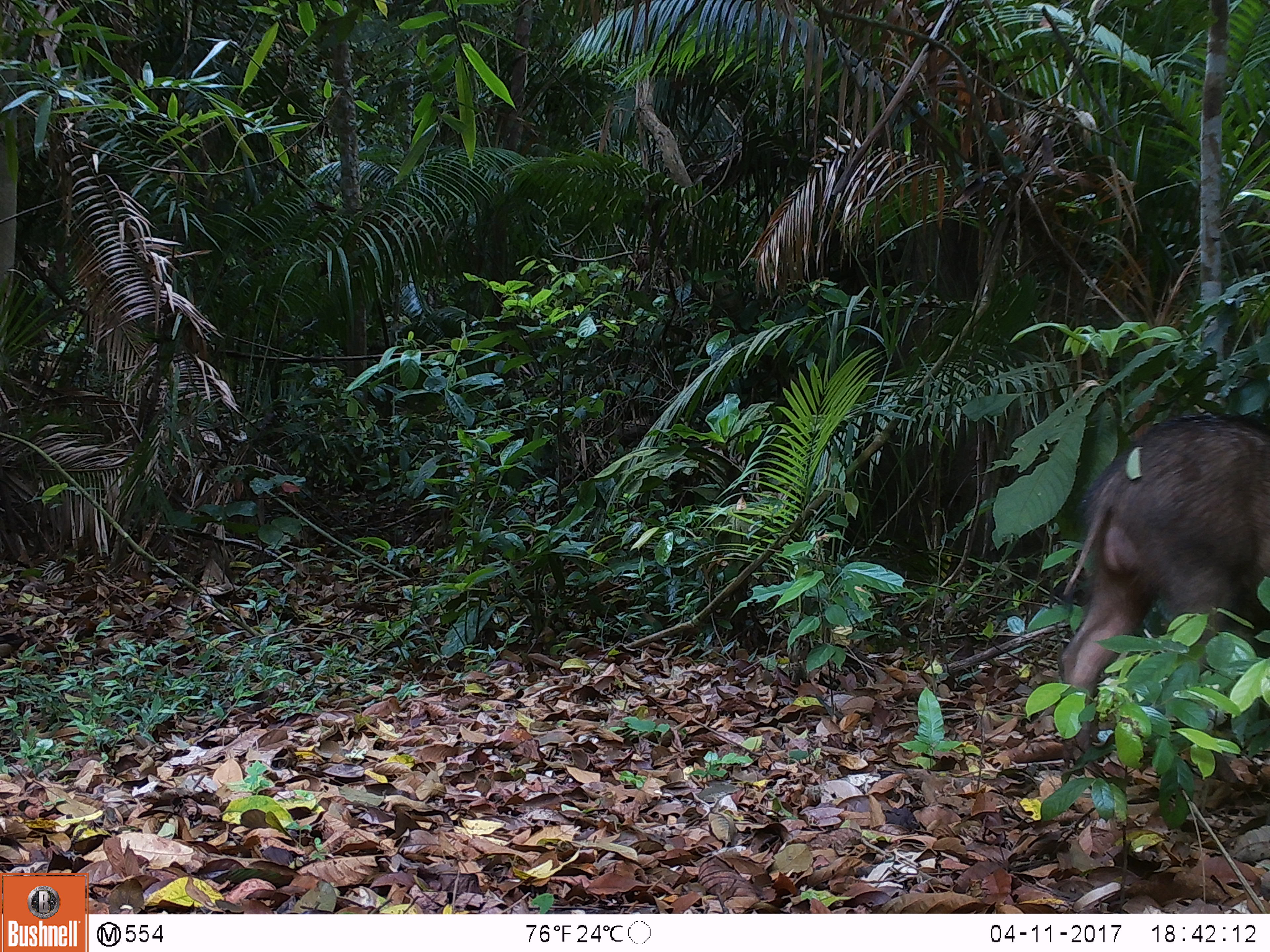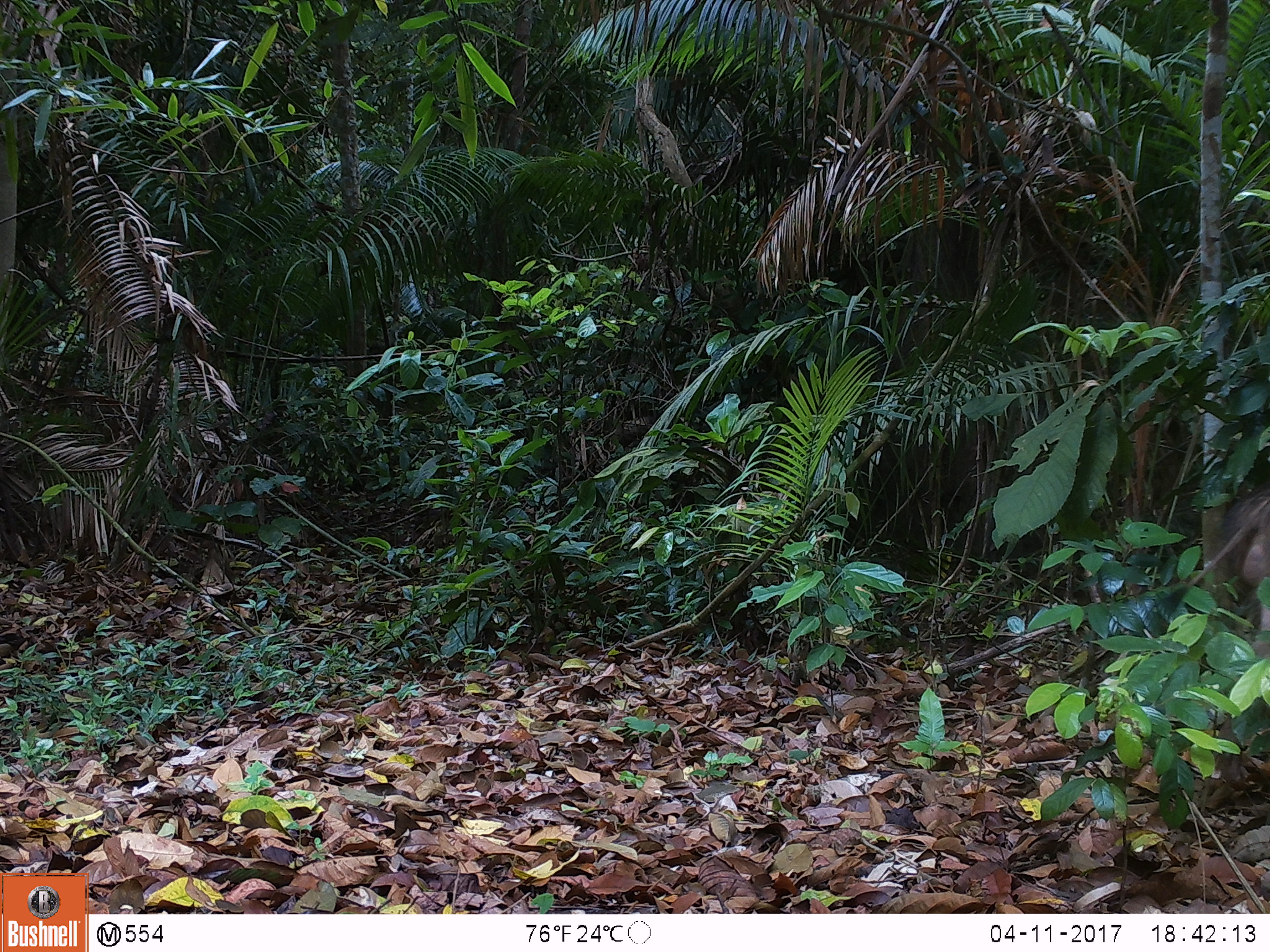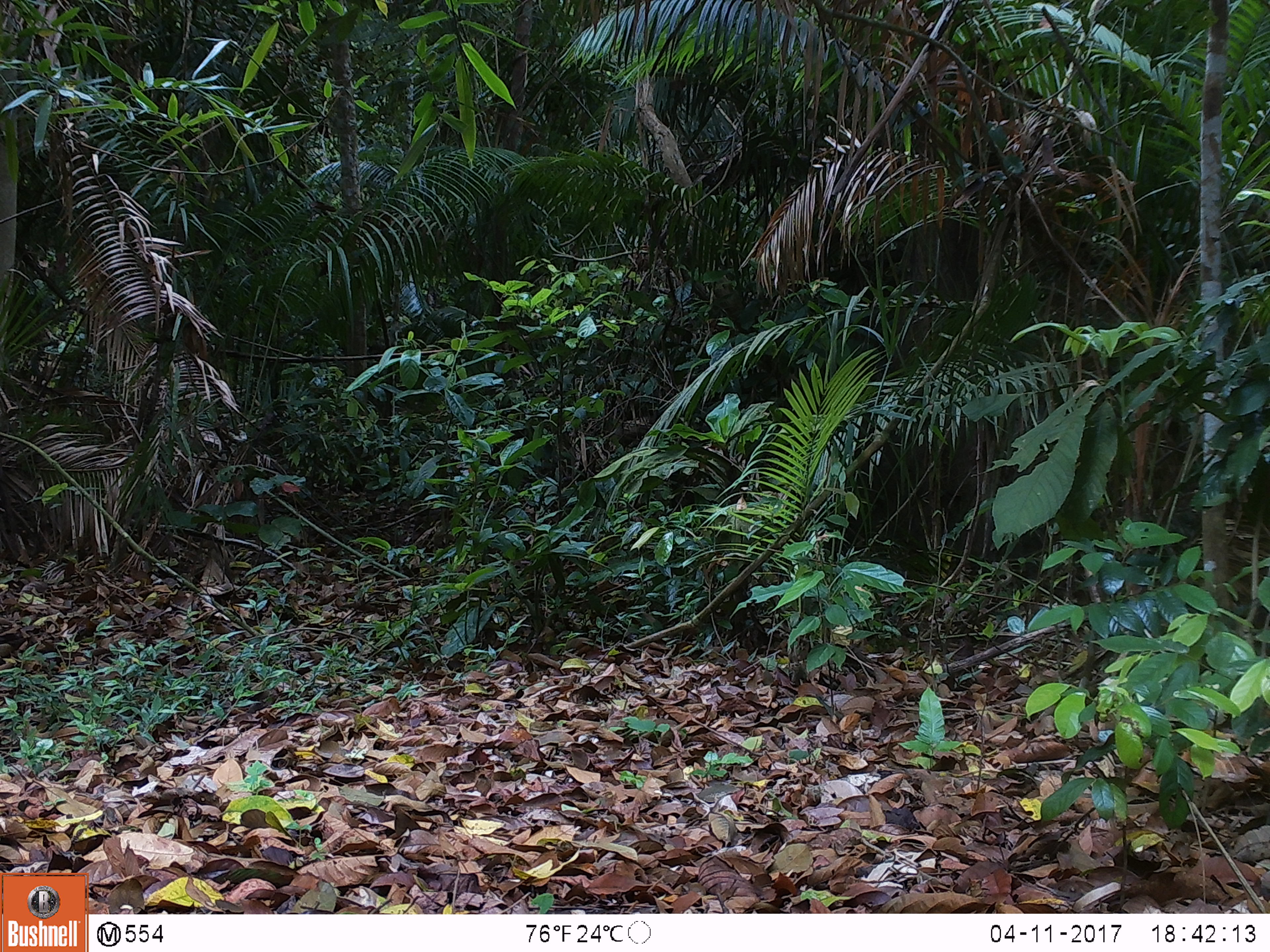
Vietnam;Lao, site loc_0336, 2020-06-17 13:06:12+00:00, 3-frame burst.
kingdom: Animalia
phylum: Chordata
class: Mammalia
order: Artiodactyla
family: Suidae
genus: Sus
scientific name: Sus scrofa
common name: eurasian wild pig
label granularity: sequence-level